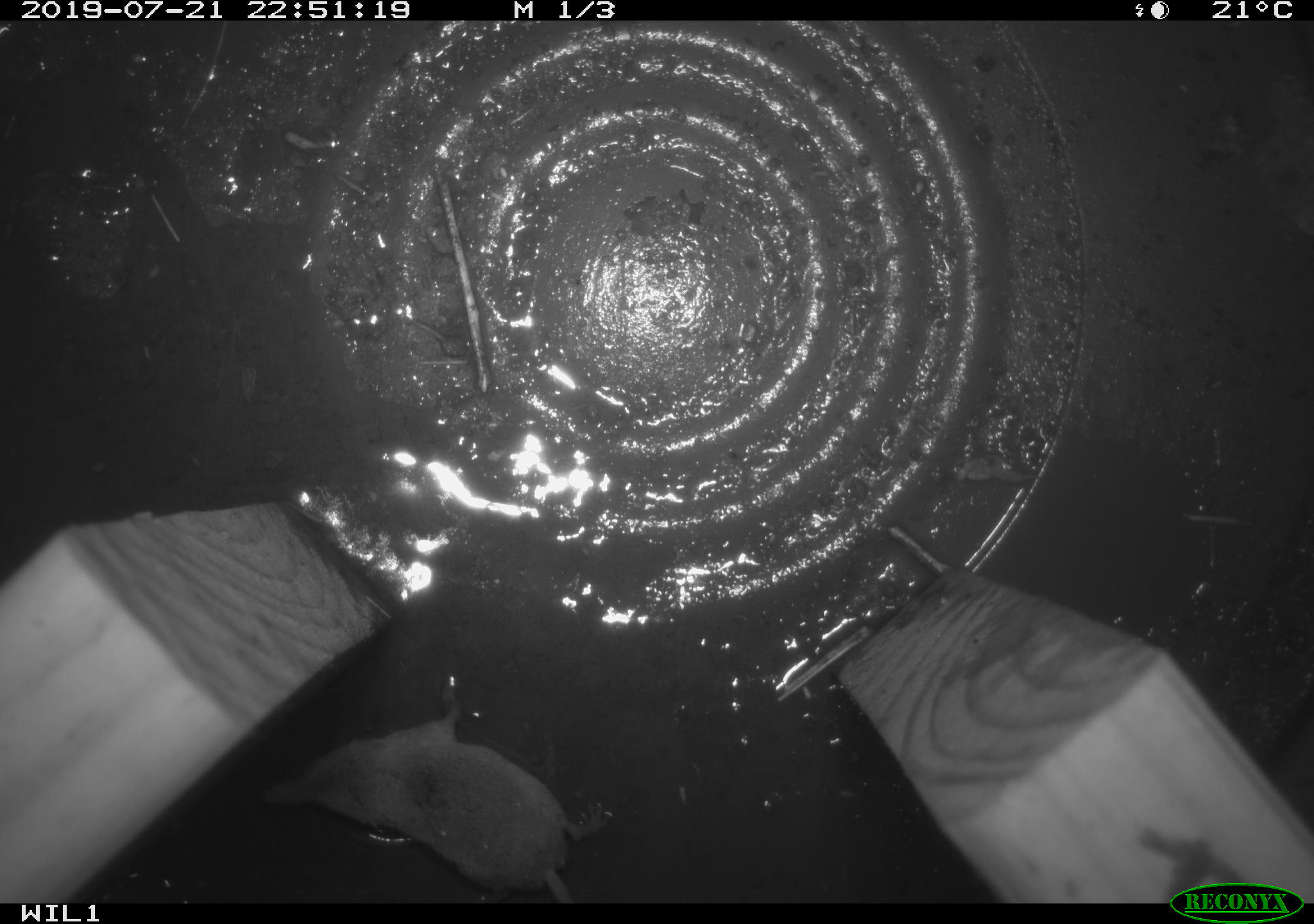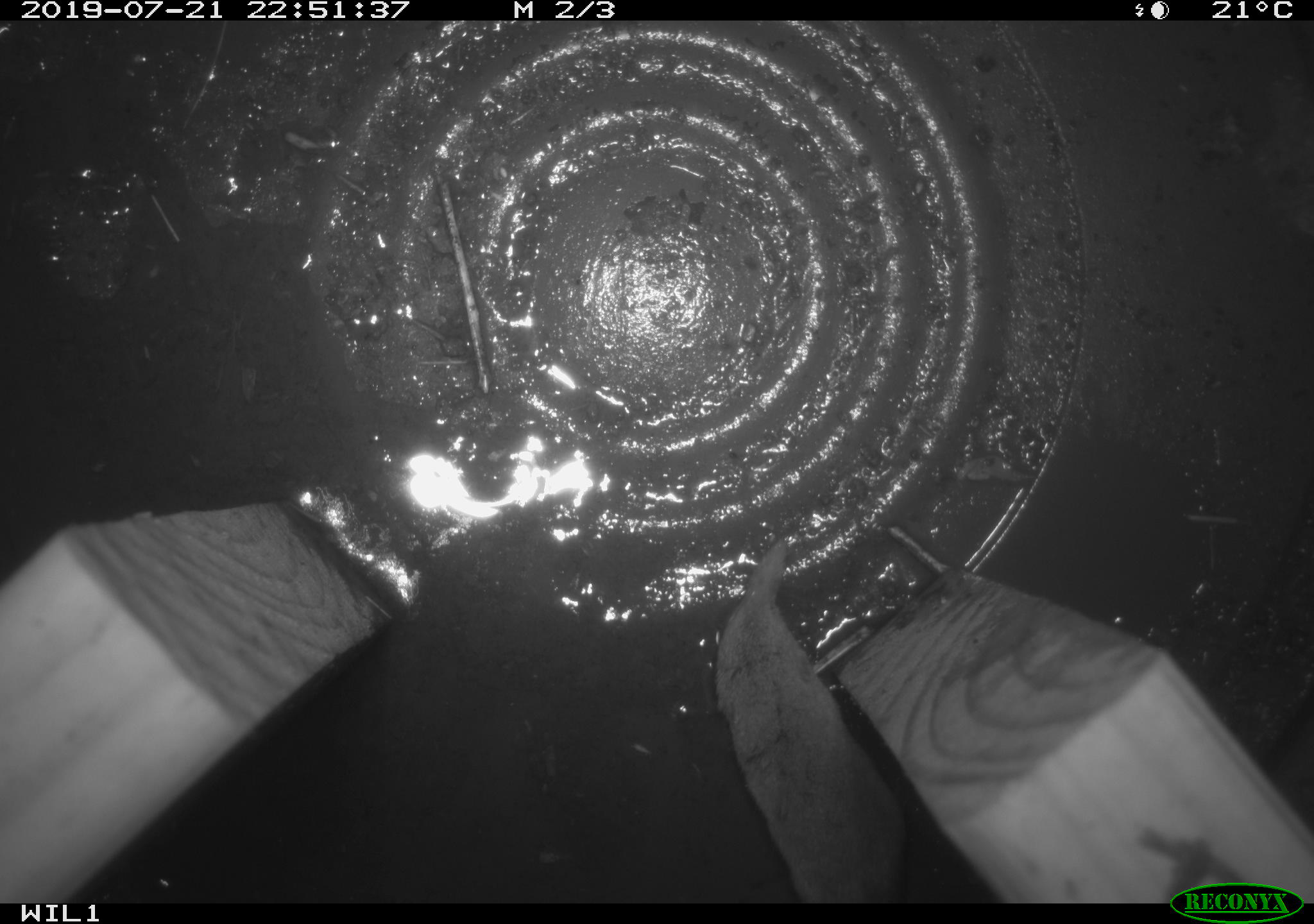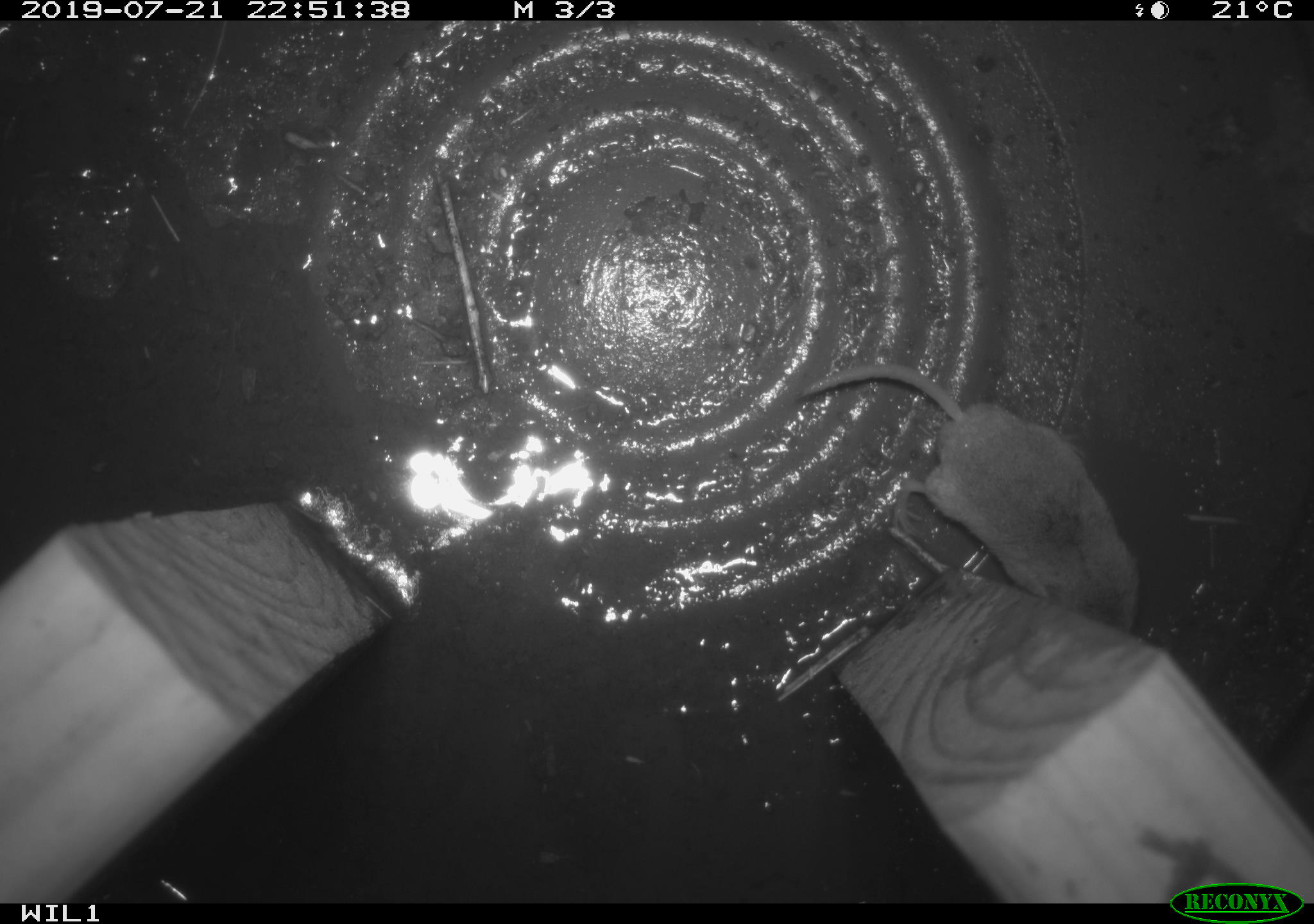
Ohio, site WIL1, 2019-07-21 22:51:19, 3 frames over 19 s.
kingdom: Animalia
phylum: Chordata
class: Mammalia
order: Eulipotyphla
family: Soricidae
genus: Sorex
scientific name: Sorex cinereus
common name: masked shrew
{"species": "masked shrew (Sorex cinereus)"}